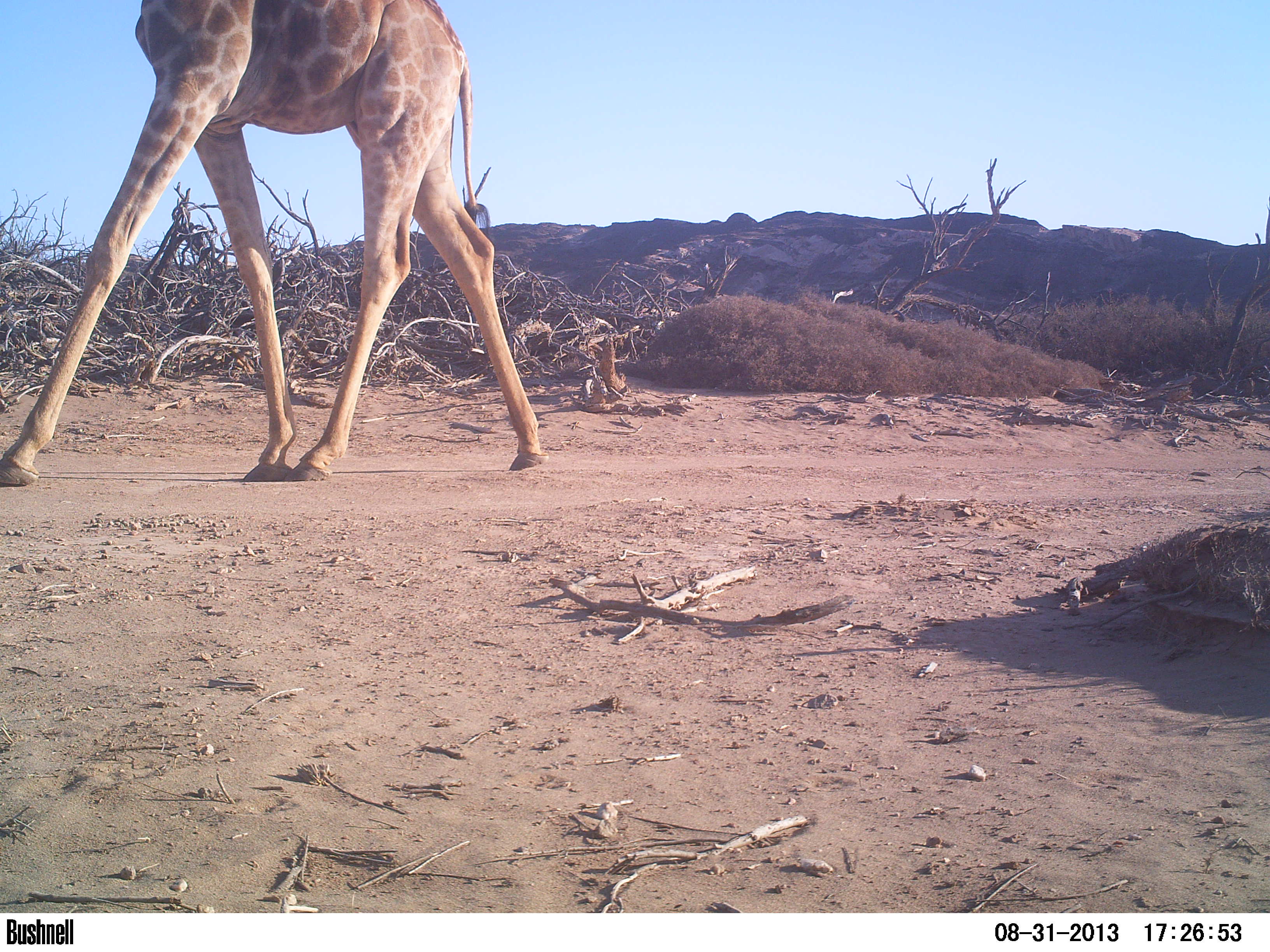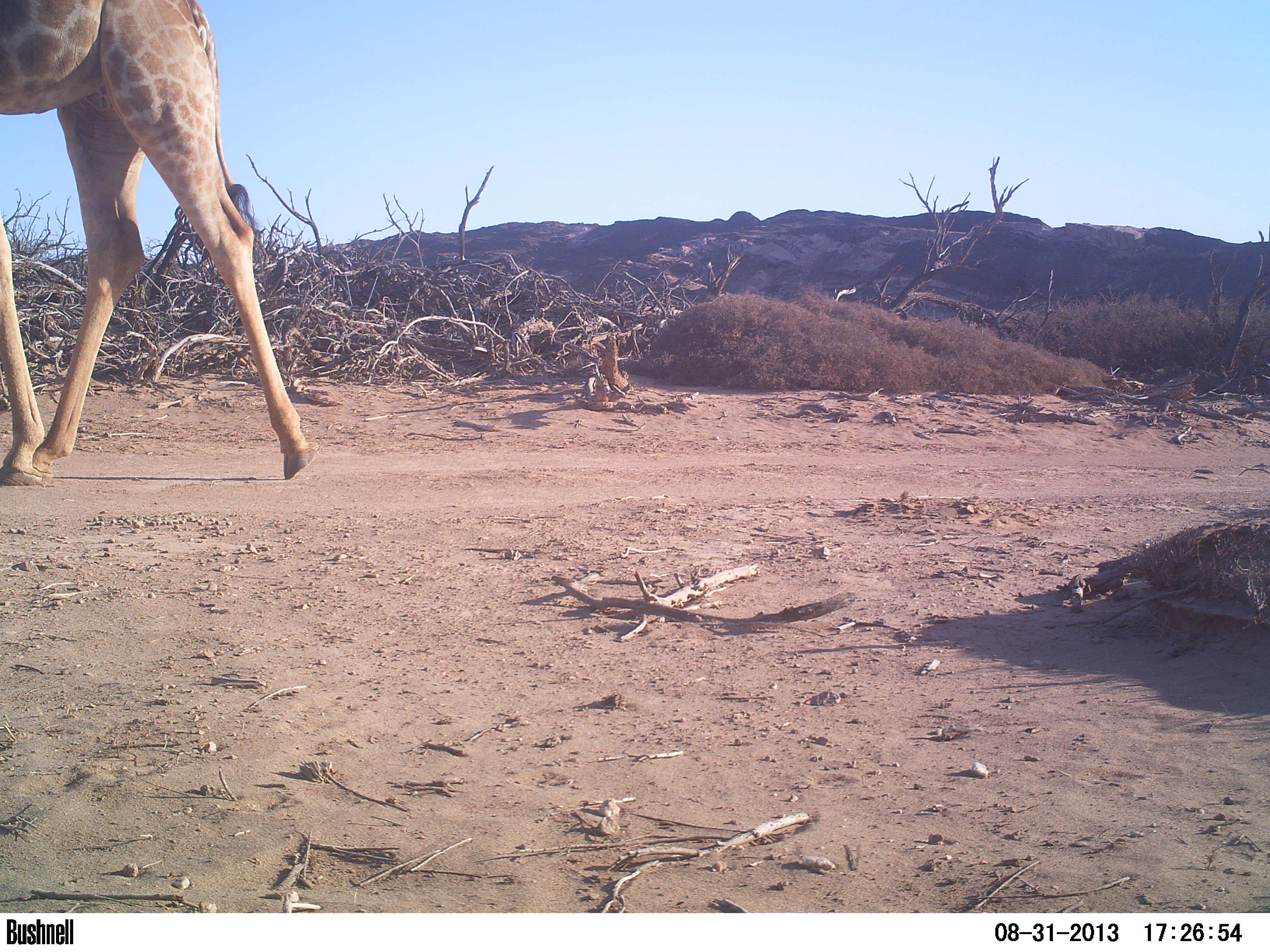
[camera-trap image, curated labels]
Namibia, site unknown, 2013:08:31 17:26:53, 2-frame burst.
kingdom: Animalia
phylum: Chordata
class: Mammalia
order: Artiodactyla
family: Giraffidae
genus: Giraffa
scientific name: Giraffa camelopardalis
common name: giraffe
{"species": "Giraffa camelopardalis (giraffe)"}